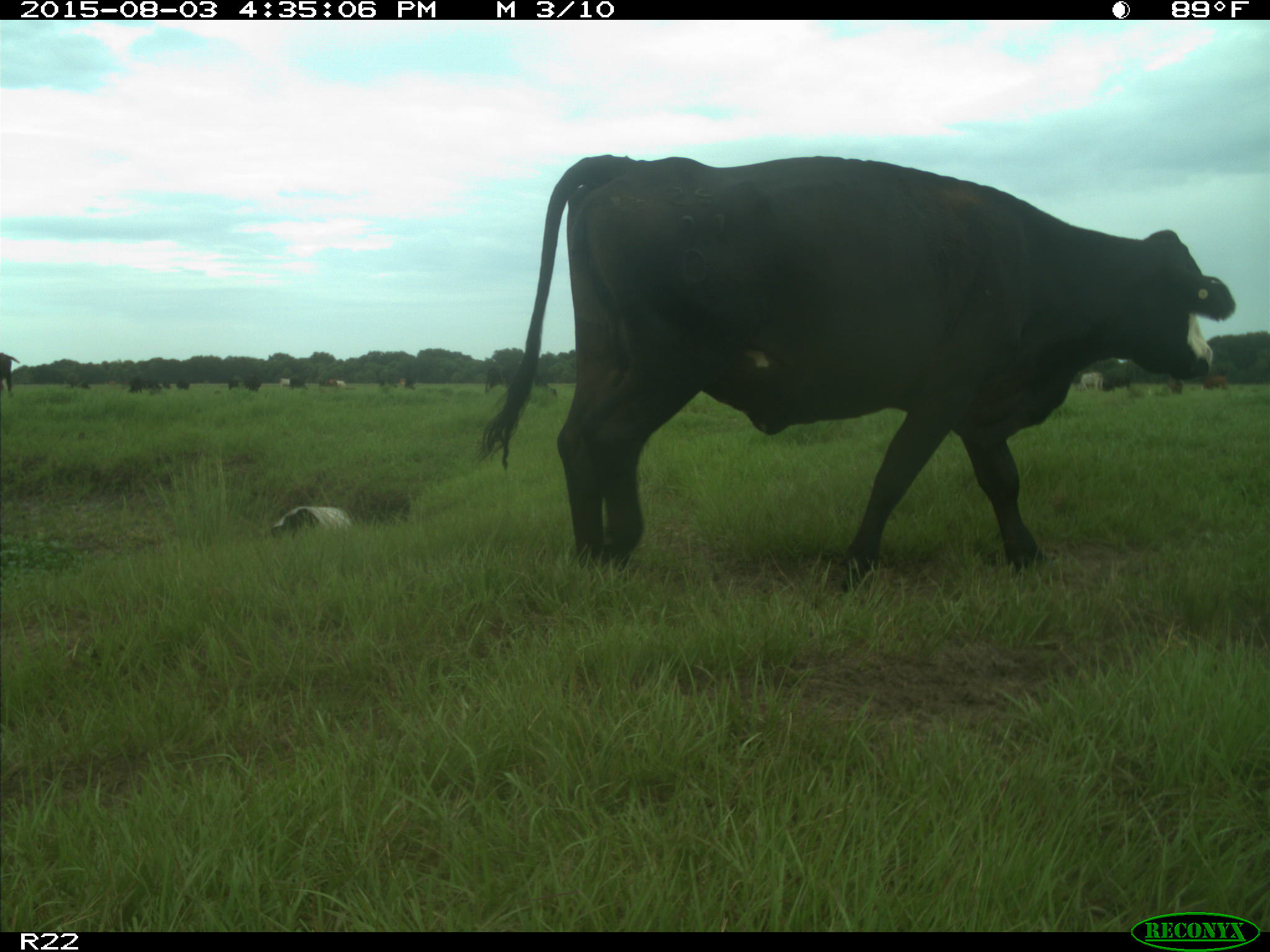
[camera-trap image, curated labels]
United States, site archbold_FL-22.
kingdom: Animalia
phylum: Chordata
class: Mammalia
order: Artiodactyla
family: Bovidae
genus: Bos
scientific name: Bos taurus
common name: domestic cow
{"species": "Bos taurus (domestic cow)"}